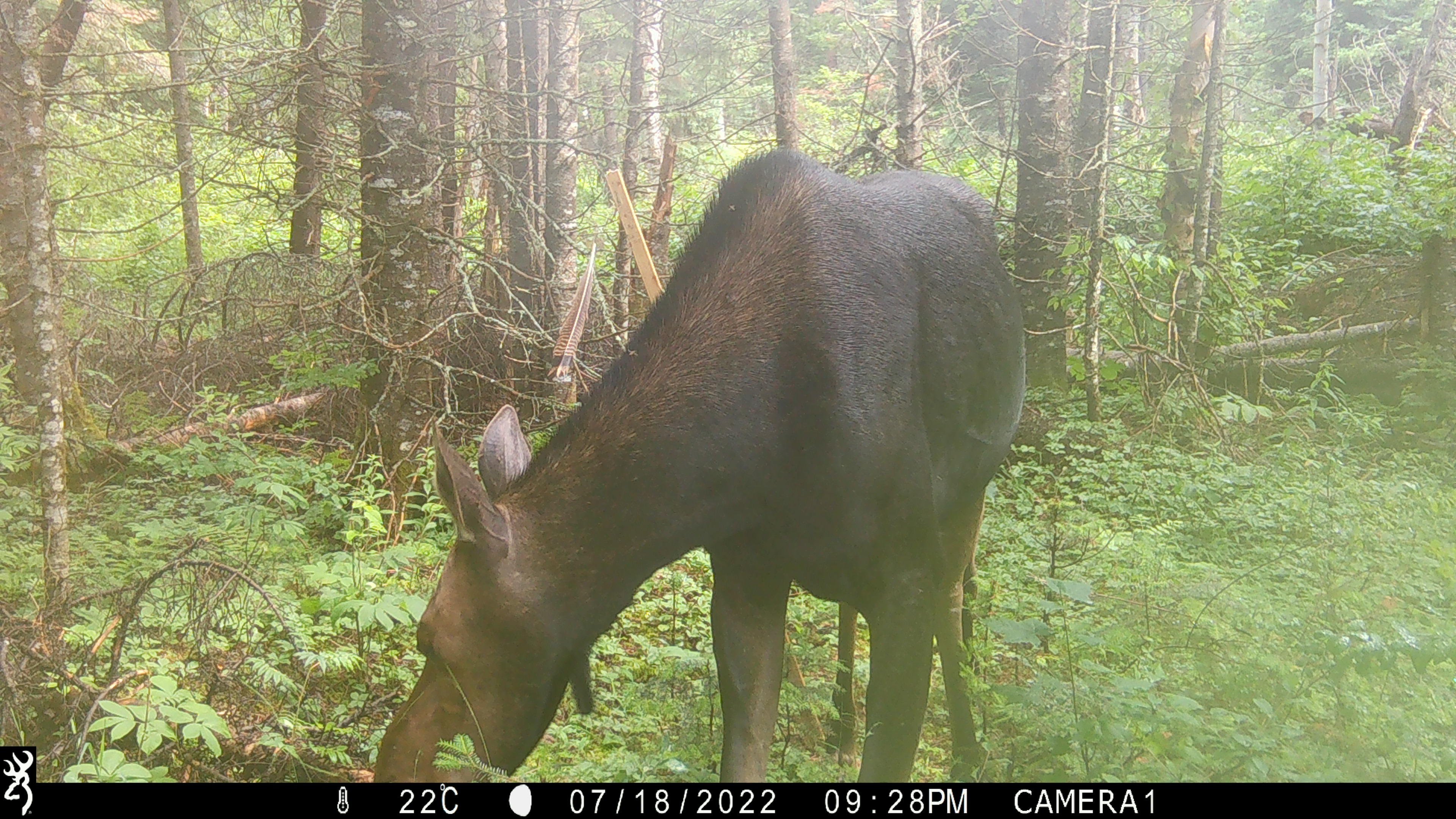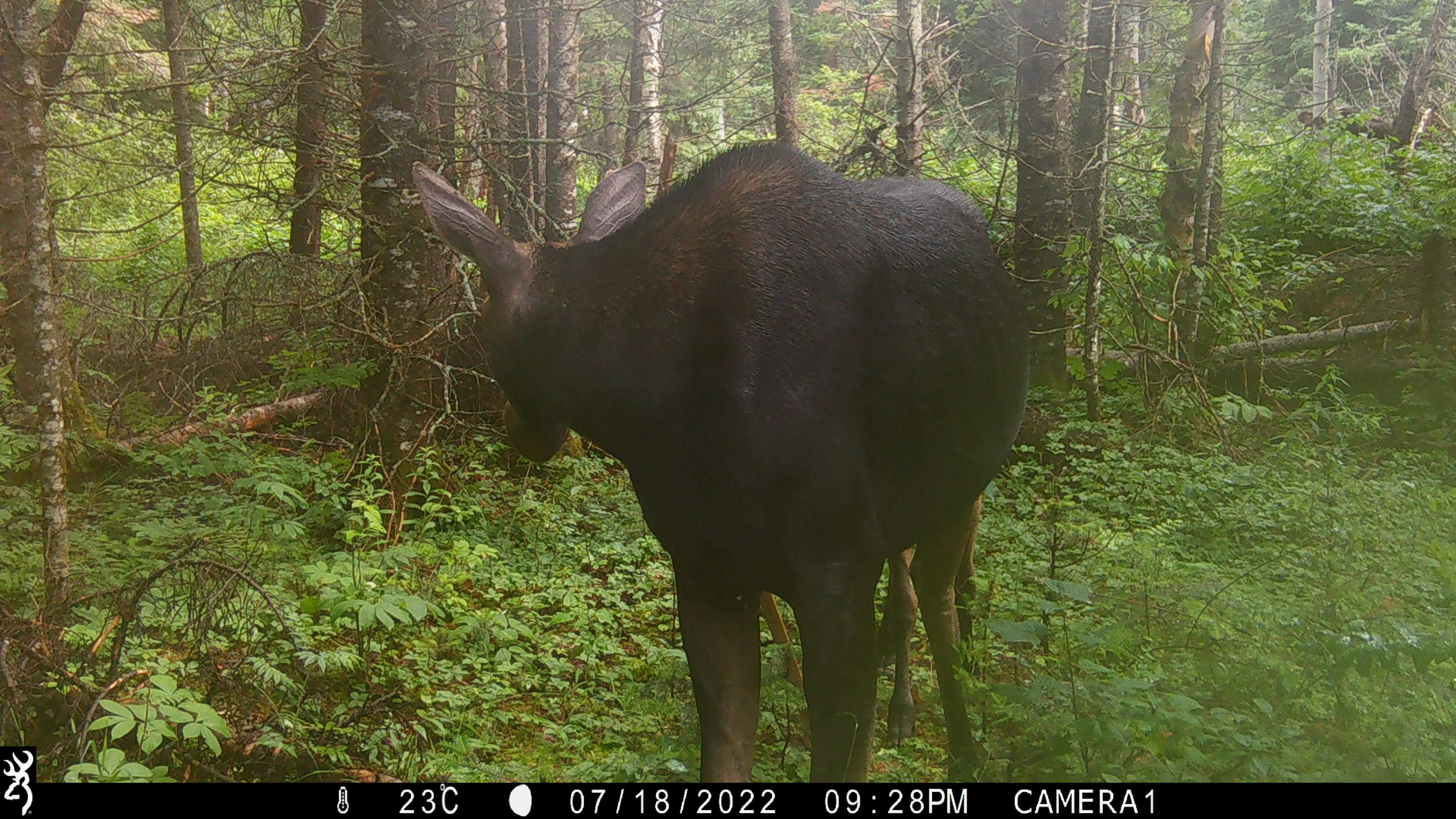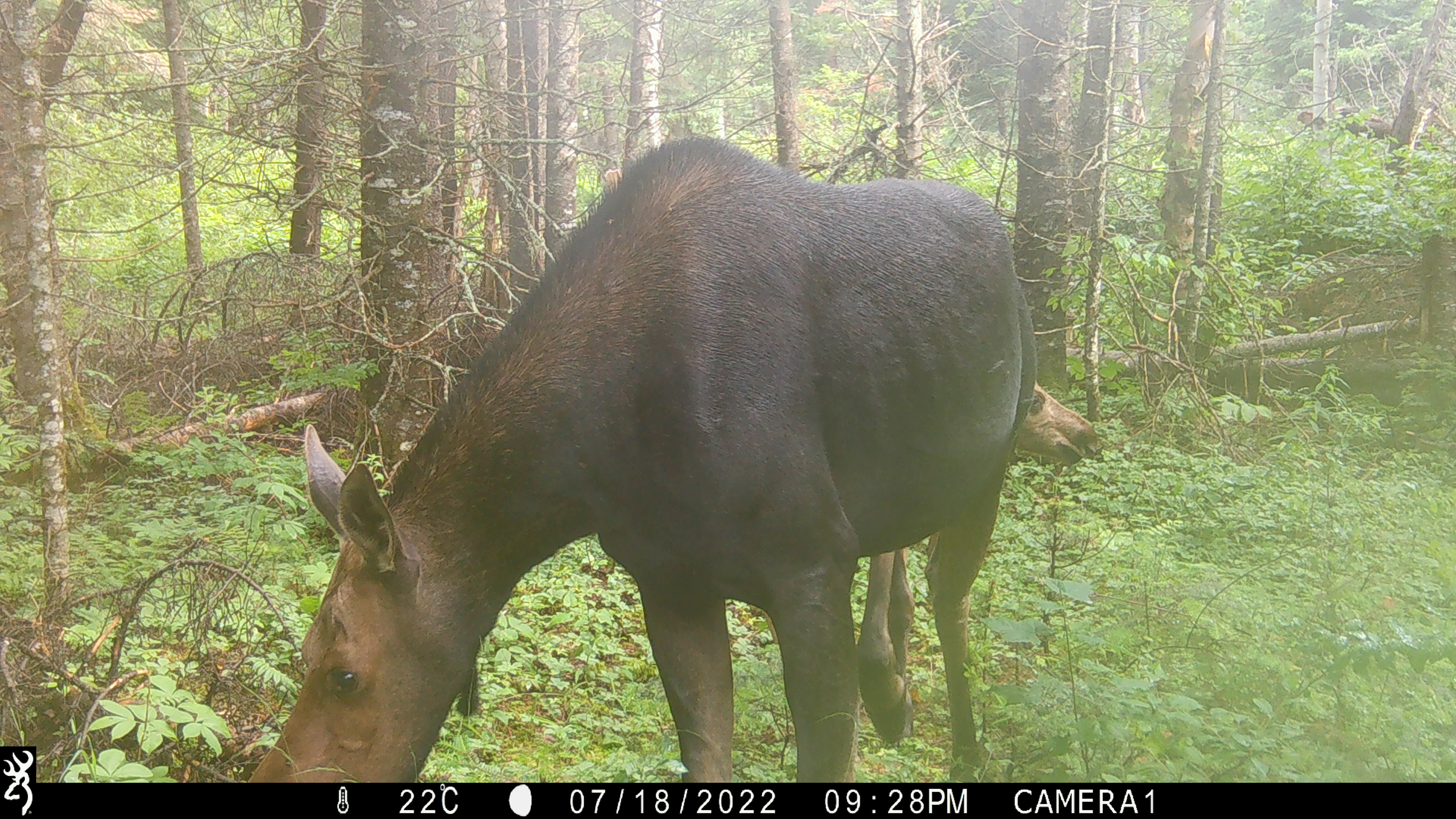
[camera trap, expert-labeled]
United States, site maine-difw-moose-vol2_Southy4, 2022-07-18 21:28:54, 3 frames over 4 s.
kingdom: Animalia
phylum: Chordata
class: Mammalia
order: Artiodactyla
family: Cervidae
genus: Alces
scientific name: Alces alces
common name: moose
Moose (Alces alces).